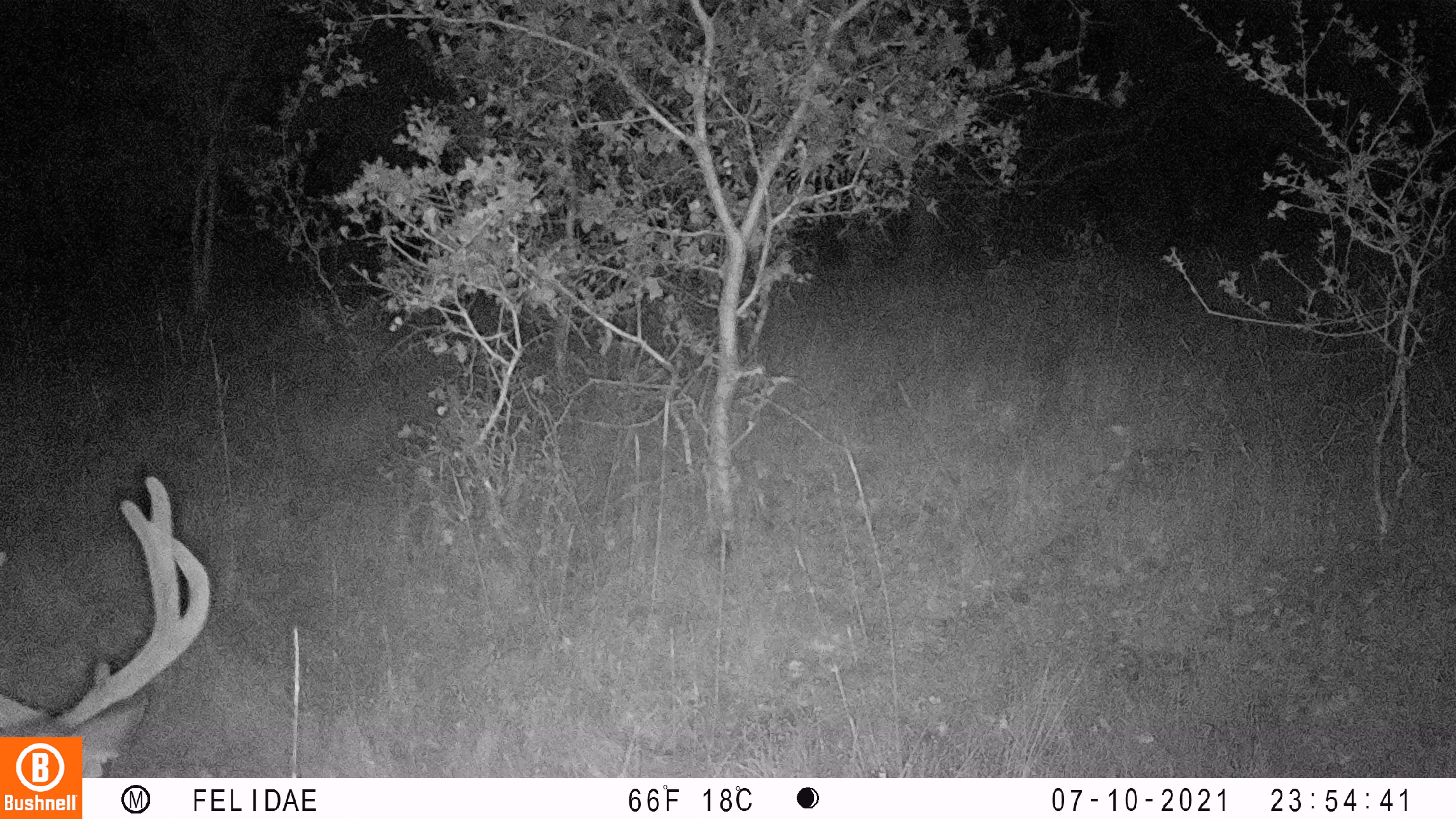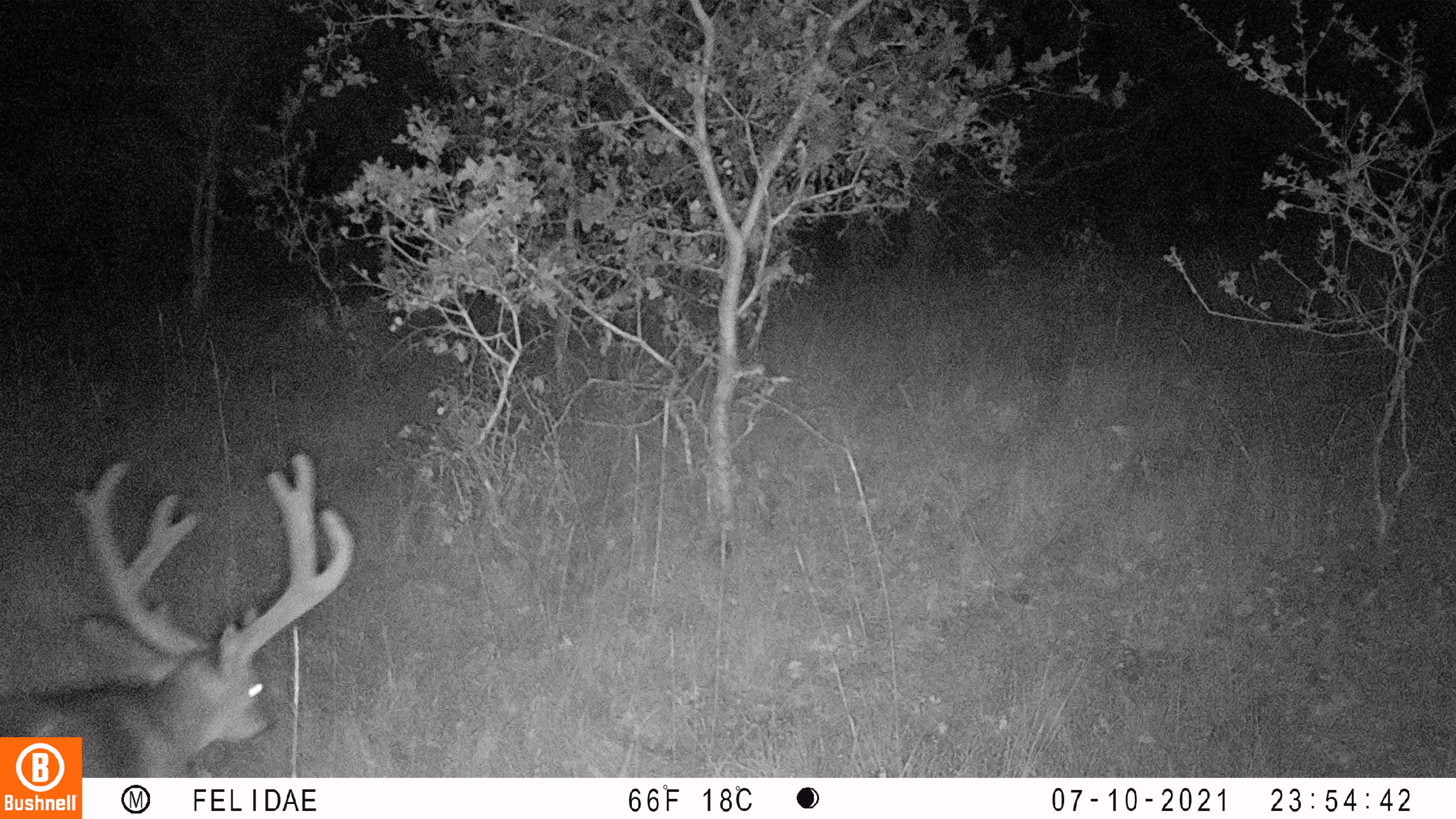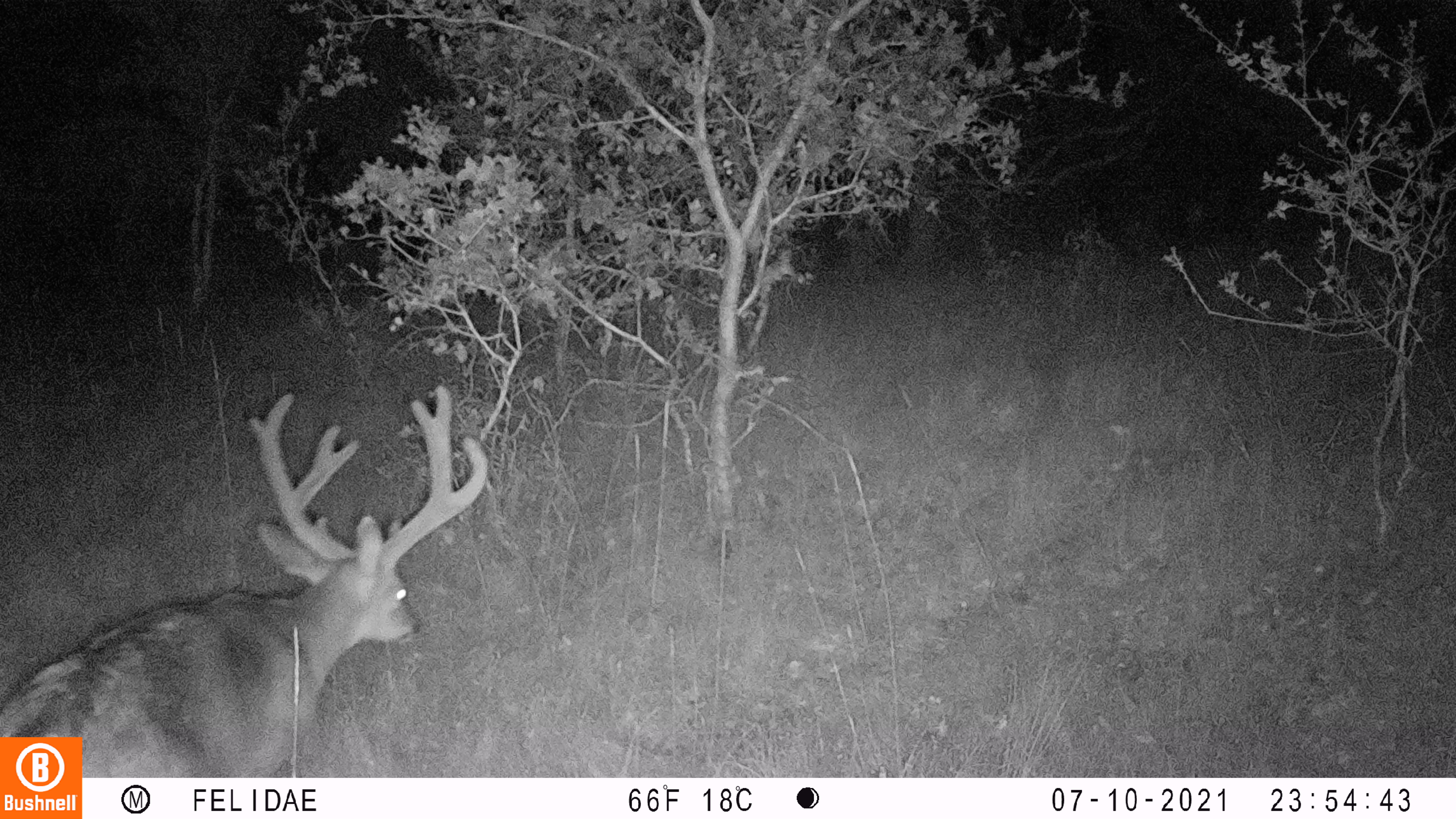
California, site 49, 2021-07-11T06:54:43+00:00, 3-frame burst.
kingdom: Animalia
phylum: Chordata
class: Mammalia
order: Artiodactyla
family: Cervidae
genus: Odocoileus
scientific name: Odocoileus hemionus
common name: mule deer